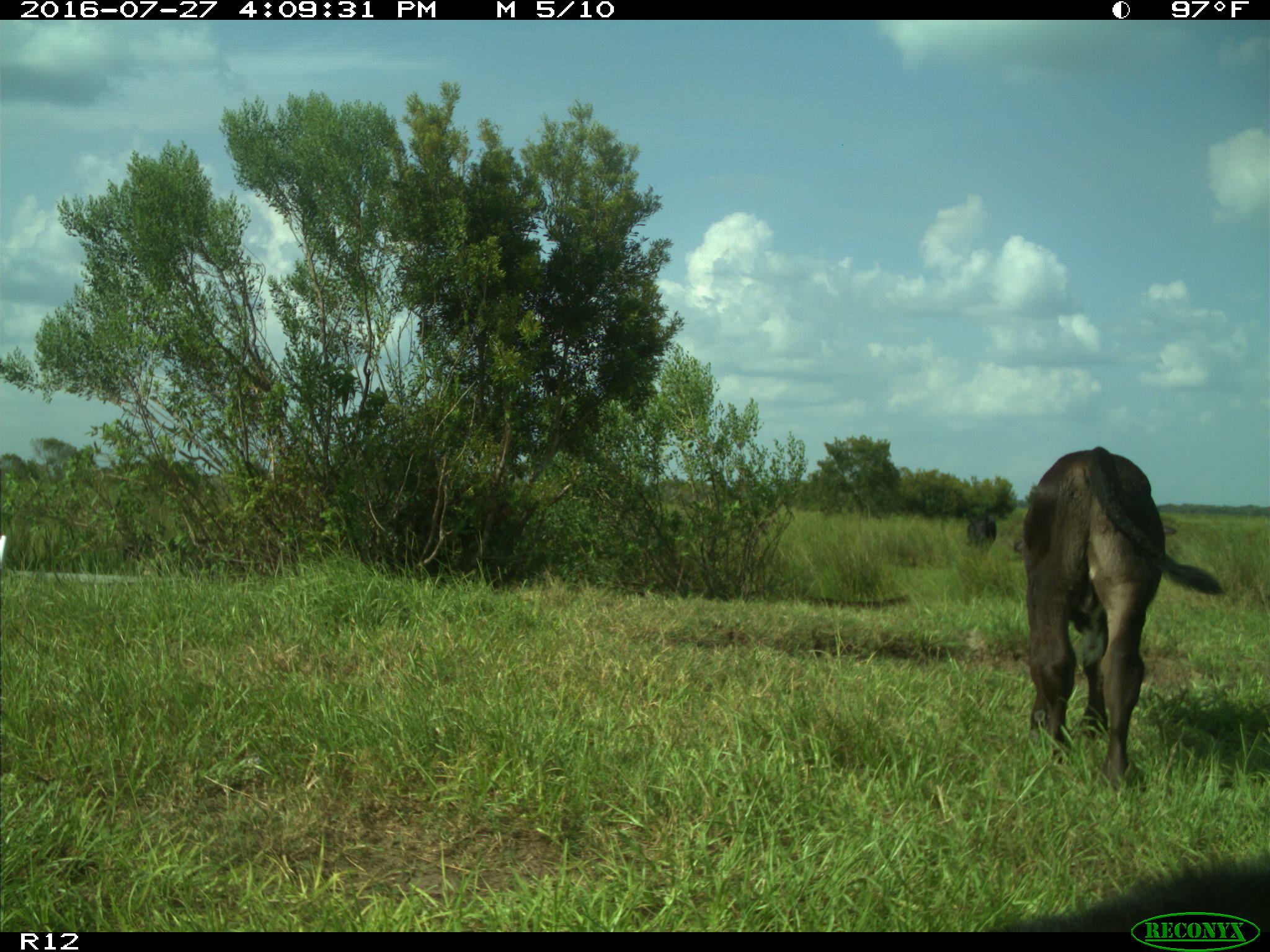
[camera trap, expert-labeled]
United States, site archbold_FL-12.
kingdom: Animalia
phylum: Chordata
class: Mammalia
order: Artiodactyla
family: Bovidae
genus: Bos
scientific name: Bos taurus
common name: domestic cow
Bos taurus (domestic cow).